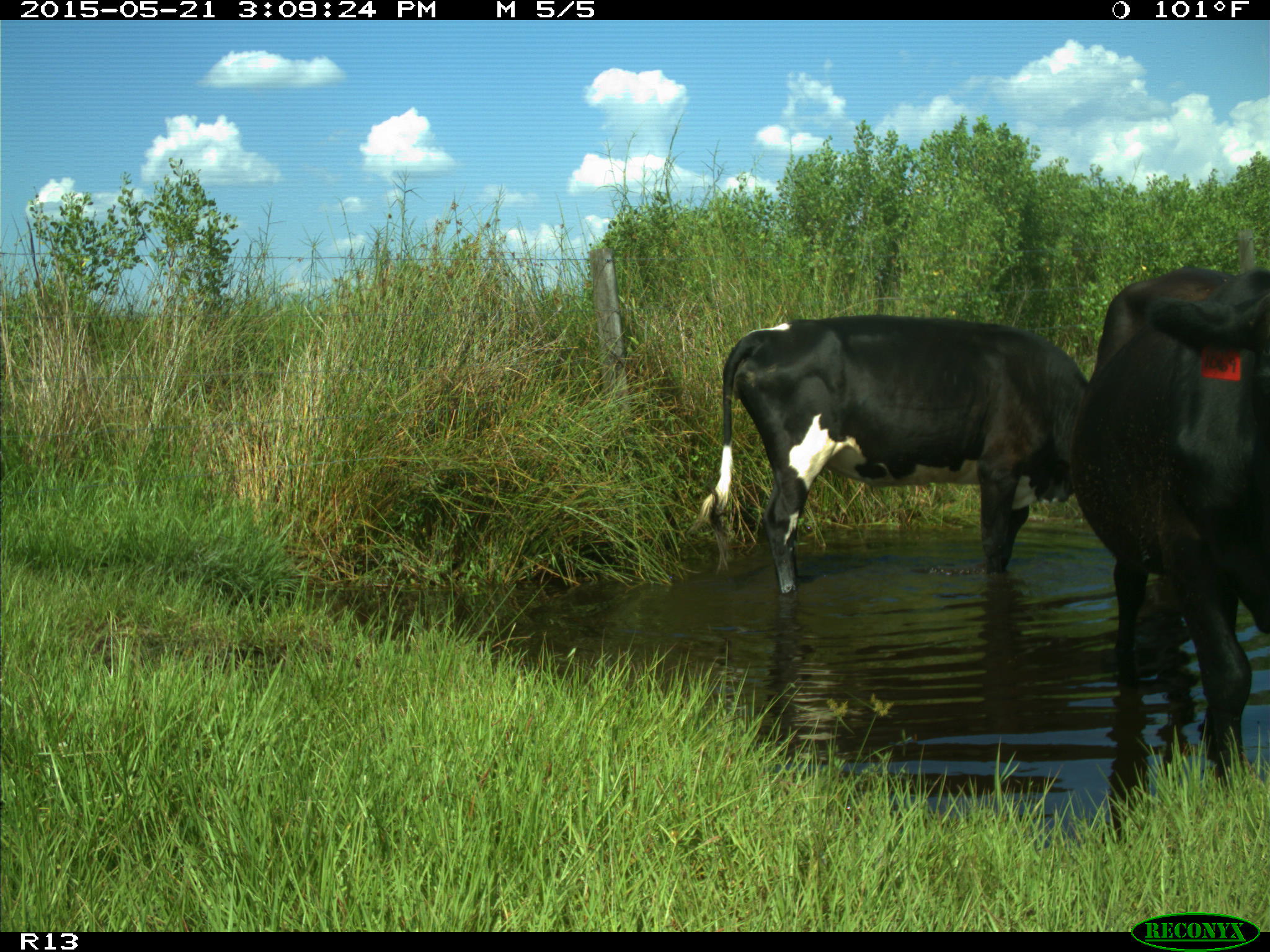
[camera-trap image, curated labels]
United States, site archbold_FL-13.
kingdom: Animalia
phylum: Chordata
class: Mammalia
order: Artiodactyla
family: Bovidae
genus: Bos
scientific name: Bos taurus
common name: domestic cow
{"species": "Bos taurus (domestic cow)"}